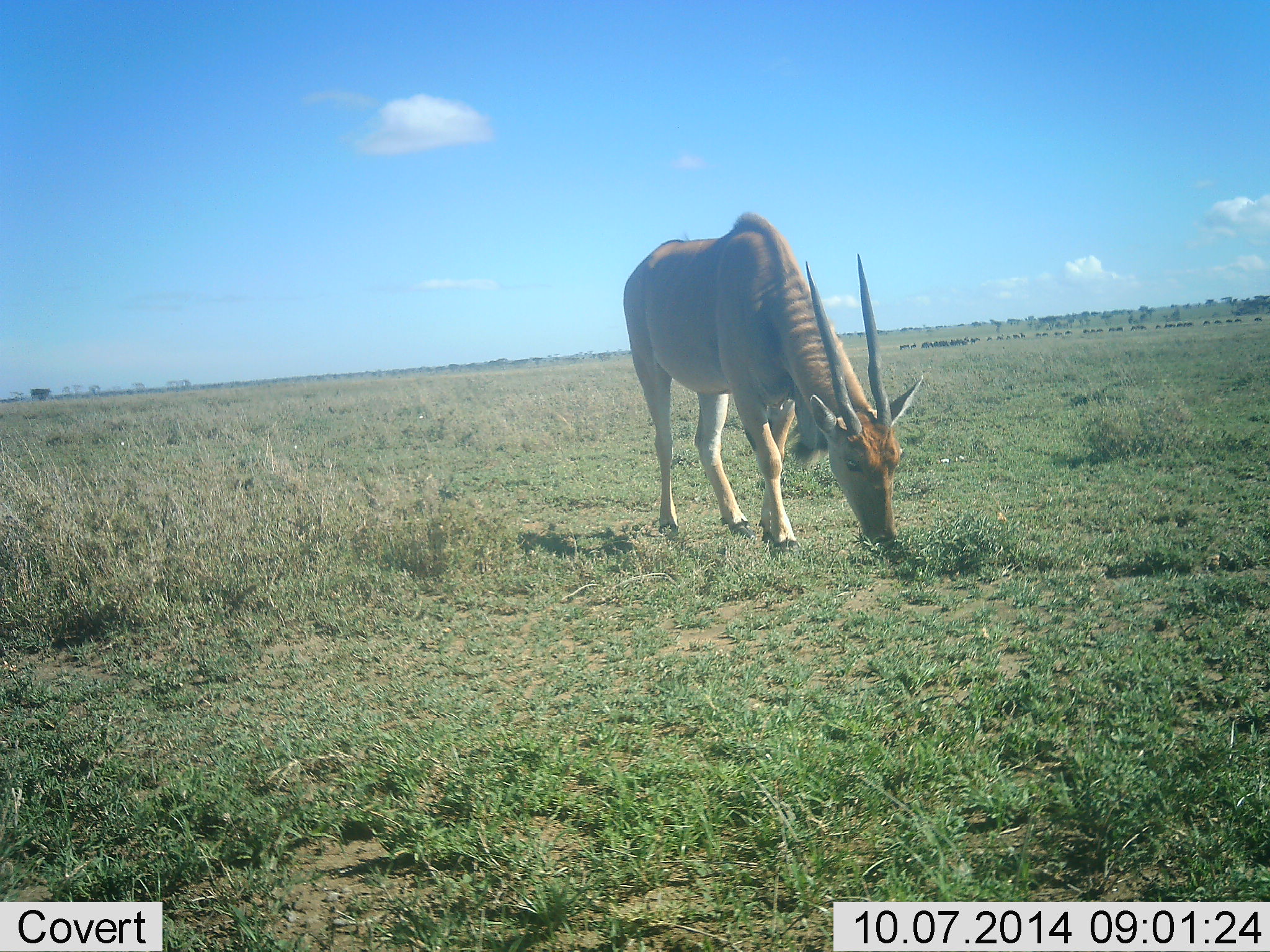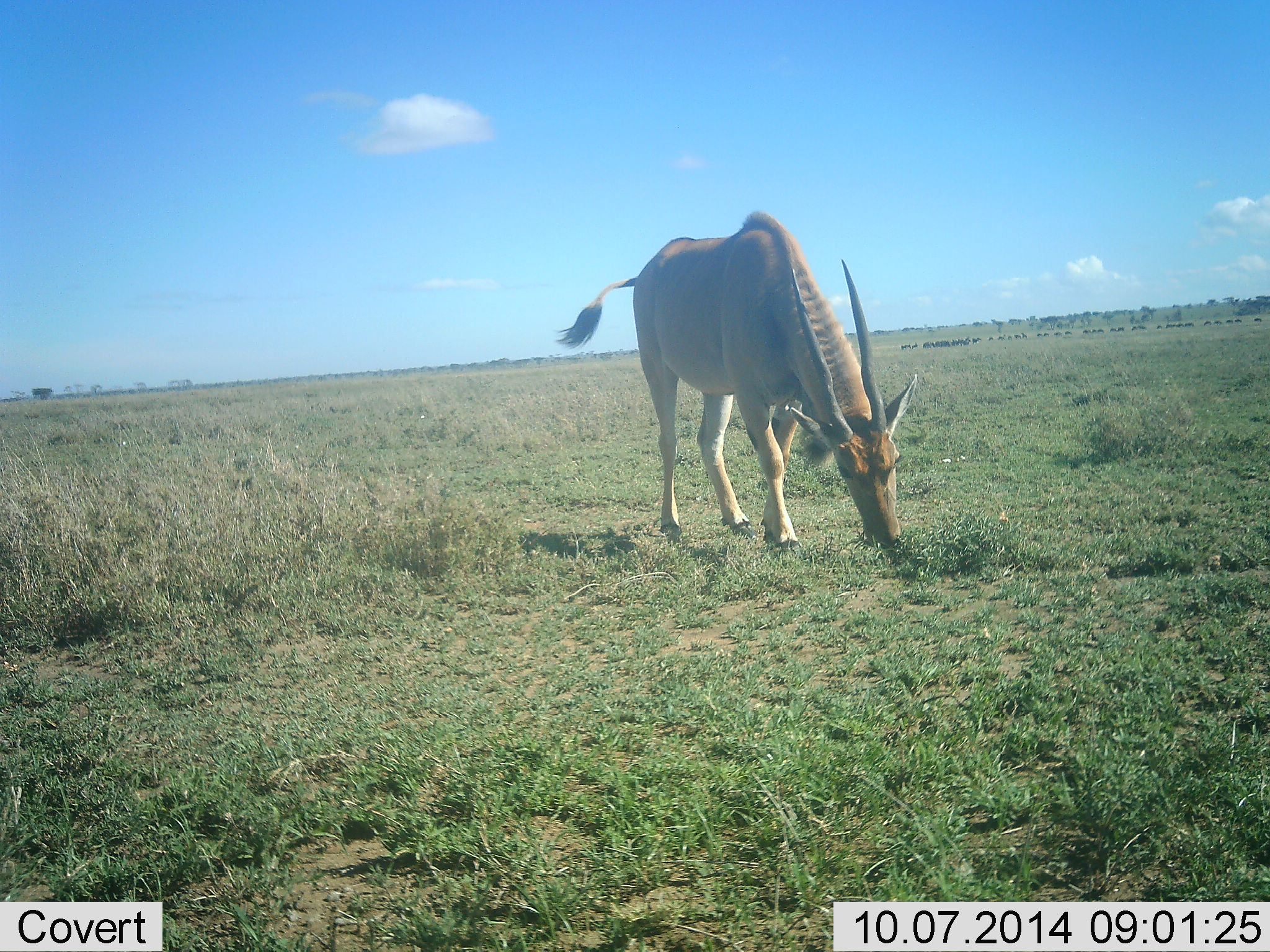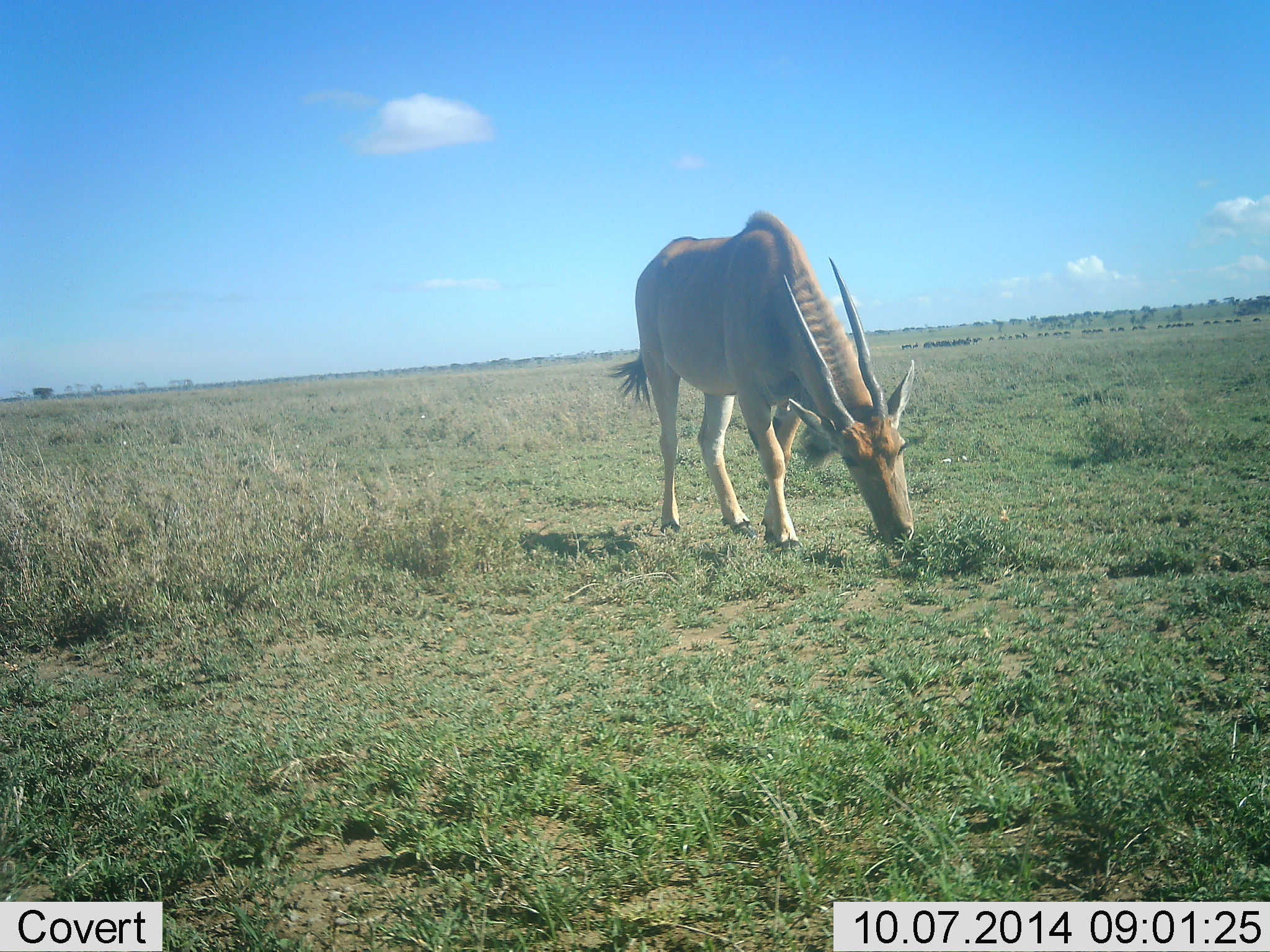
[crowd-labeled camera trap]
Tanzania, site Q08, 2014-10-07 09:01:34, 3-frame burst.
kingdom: Animalia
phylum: Chordata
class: Mammalia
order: Artiodactyla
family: Bovidae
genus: Tragelaphus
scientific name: Tragelaphus oryx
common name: eland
Eland (Tragelaphus oryx), count 1. Behavior (volunteer vote fractions): standing 30%, resting 0%, moving 0%, interacting 0%. Young present (vote fraction): 0%. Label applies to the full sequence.